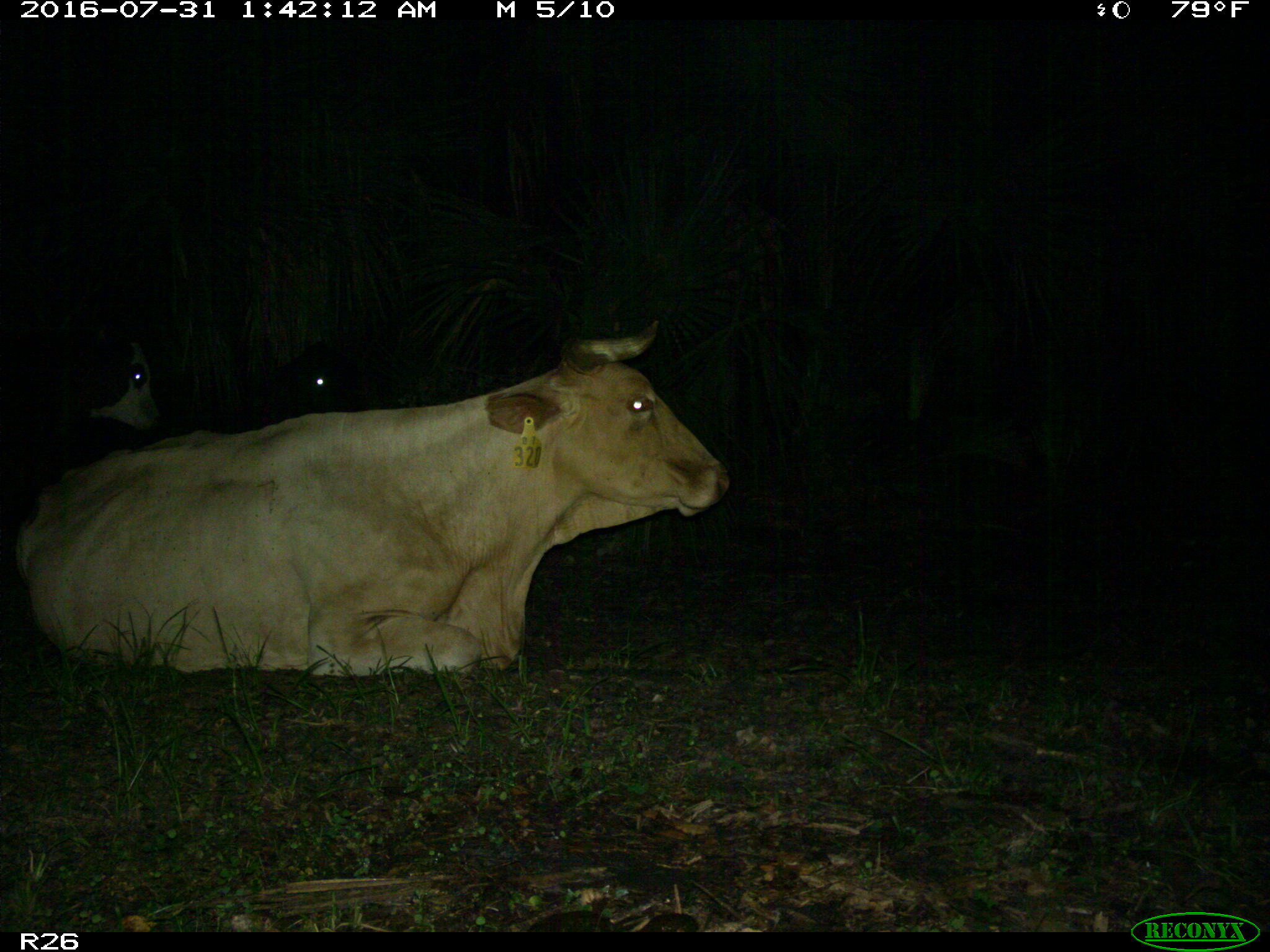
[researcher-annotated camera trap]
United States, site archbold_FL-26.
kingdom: Animalia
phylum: Chordata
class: Mammalia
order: Artiodactyla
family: Bovidae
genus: Bos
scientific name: Bos taurus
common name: domestic cow